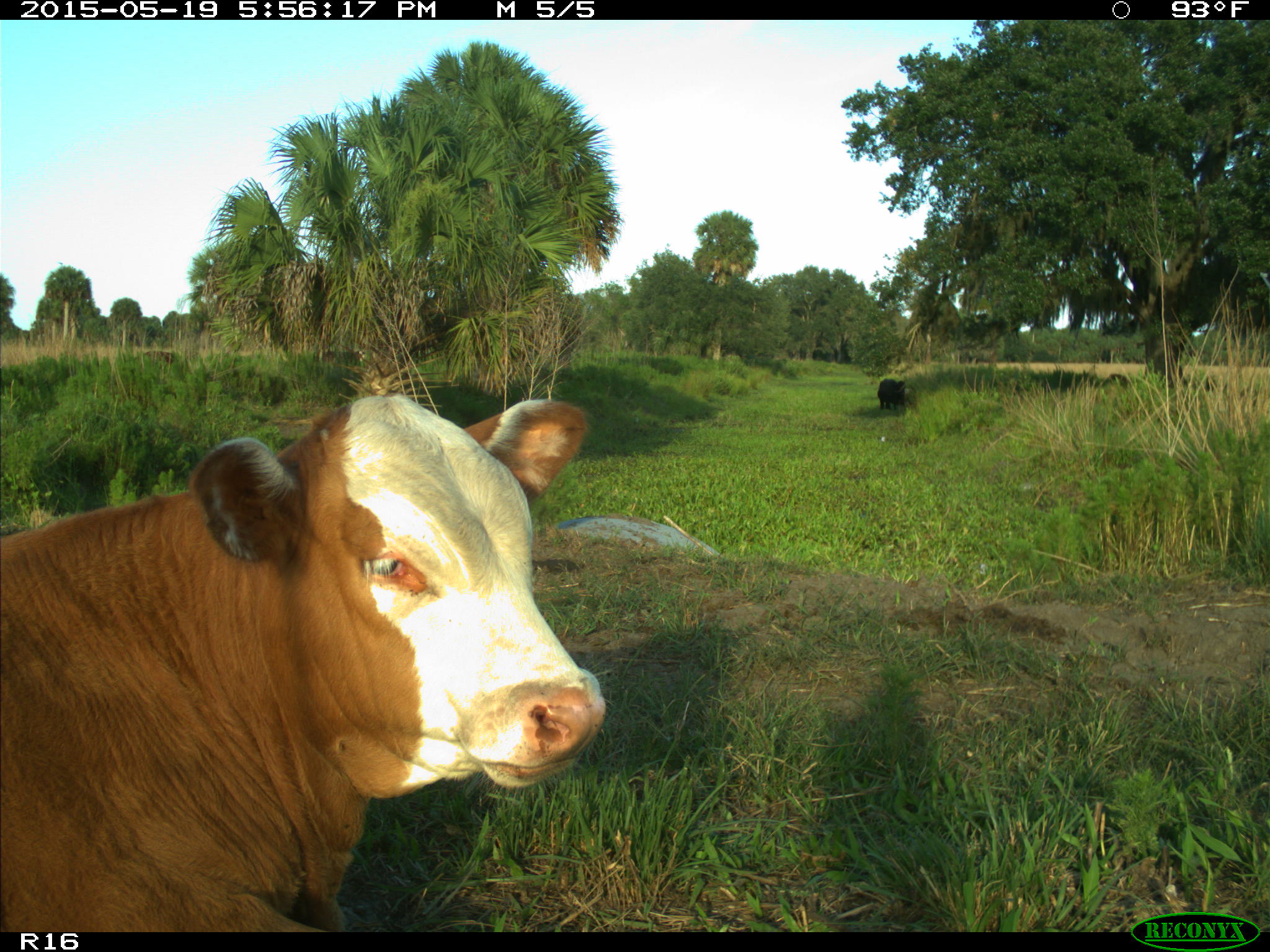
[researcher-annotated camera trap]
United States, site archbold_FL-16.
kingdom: Animalia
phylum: Chordata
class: Mammalia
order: Artiodactyla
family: Bovidae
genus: Bos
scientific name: Bos taurus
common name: domestic cow